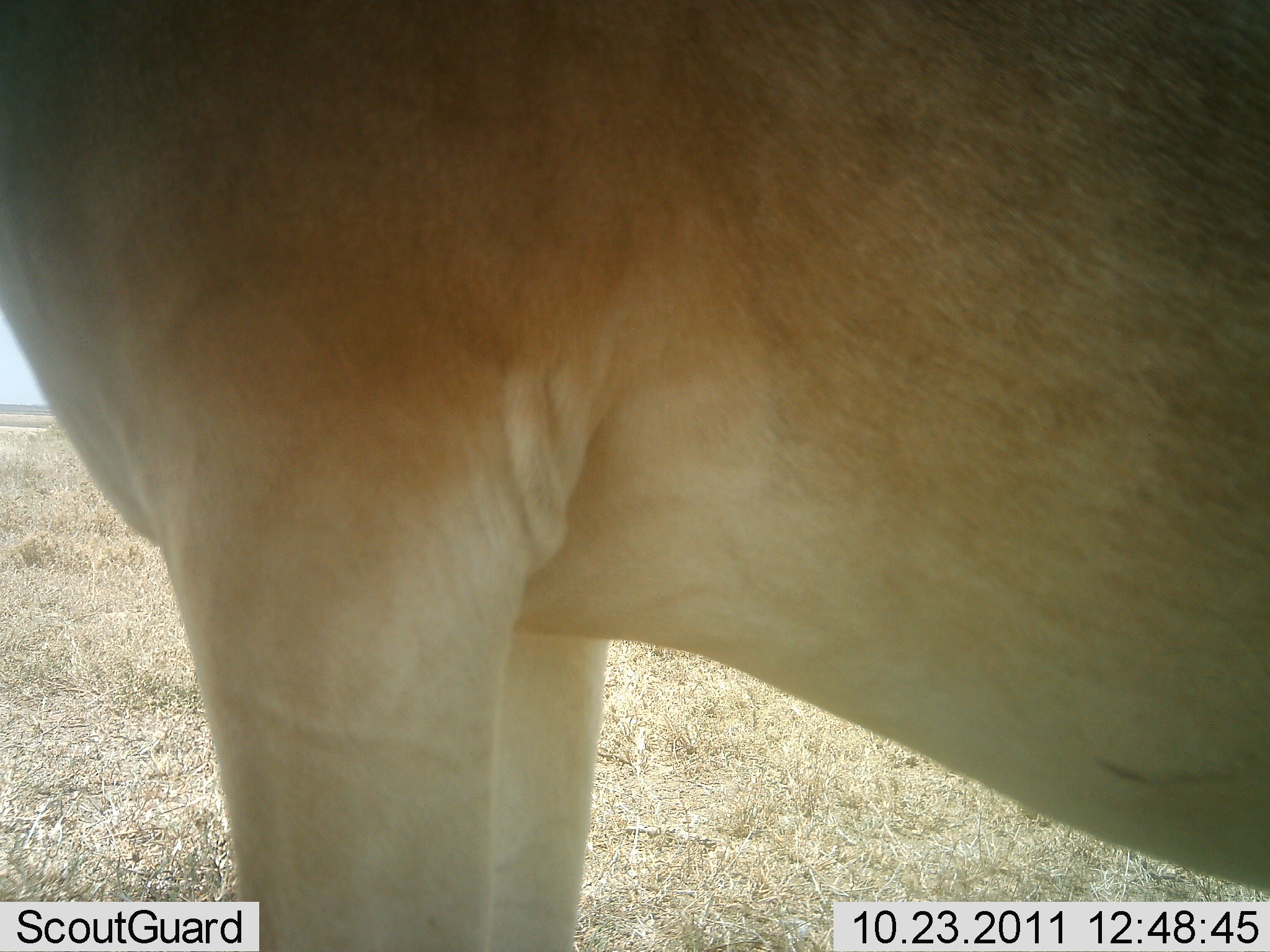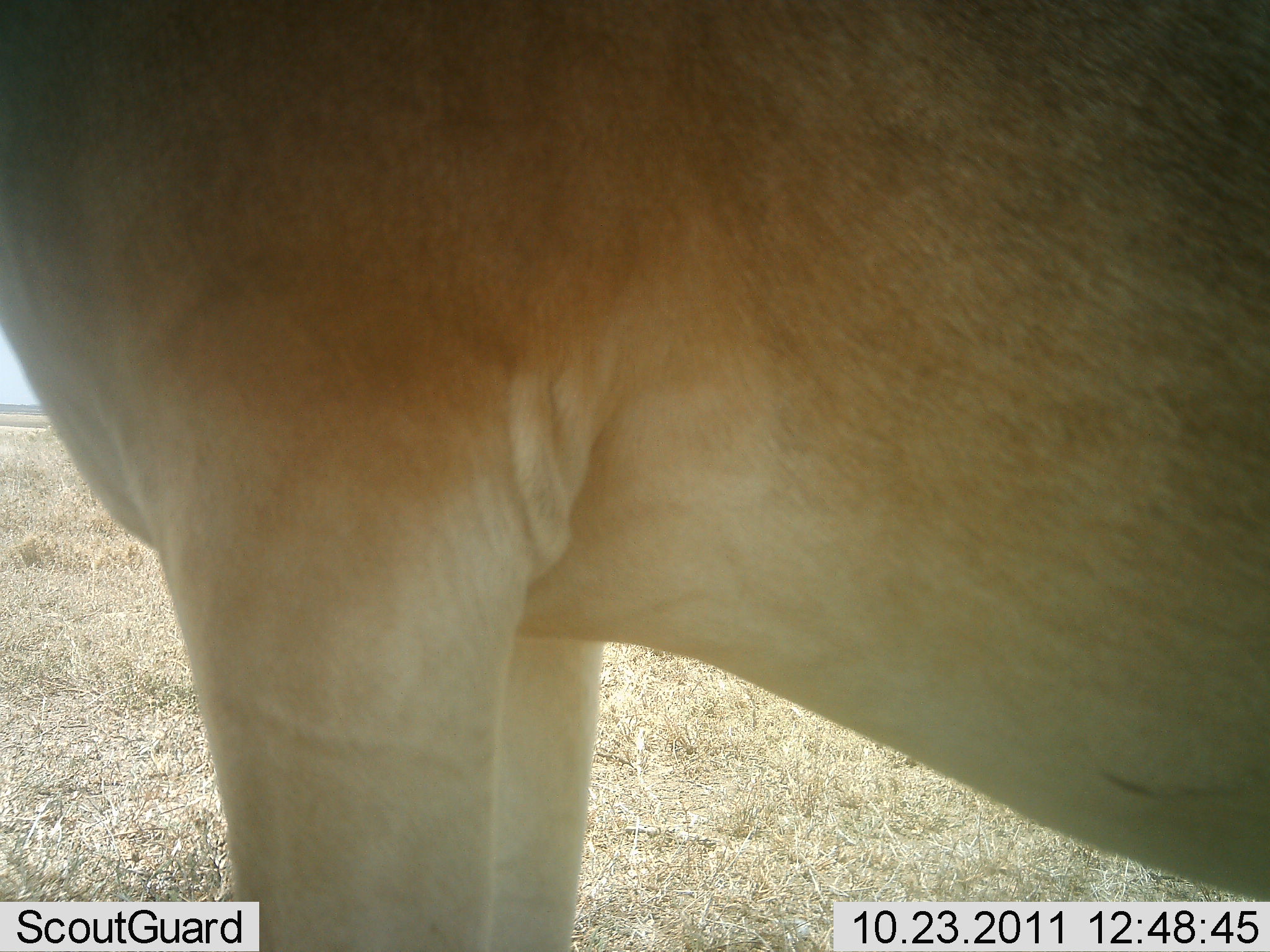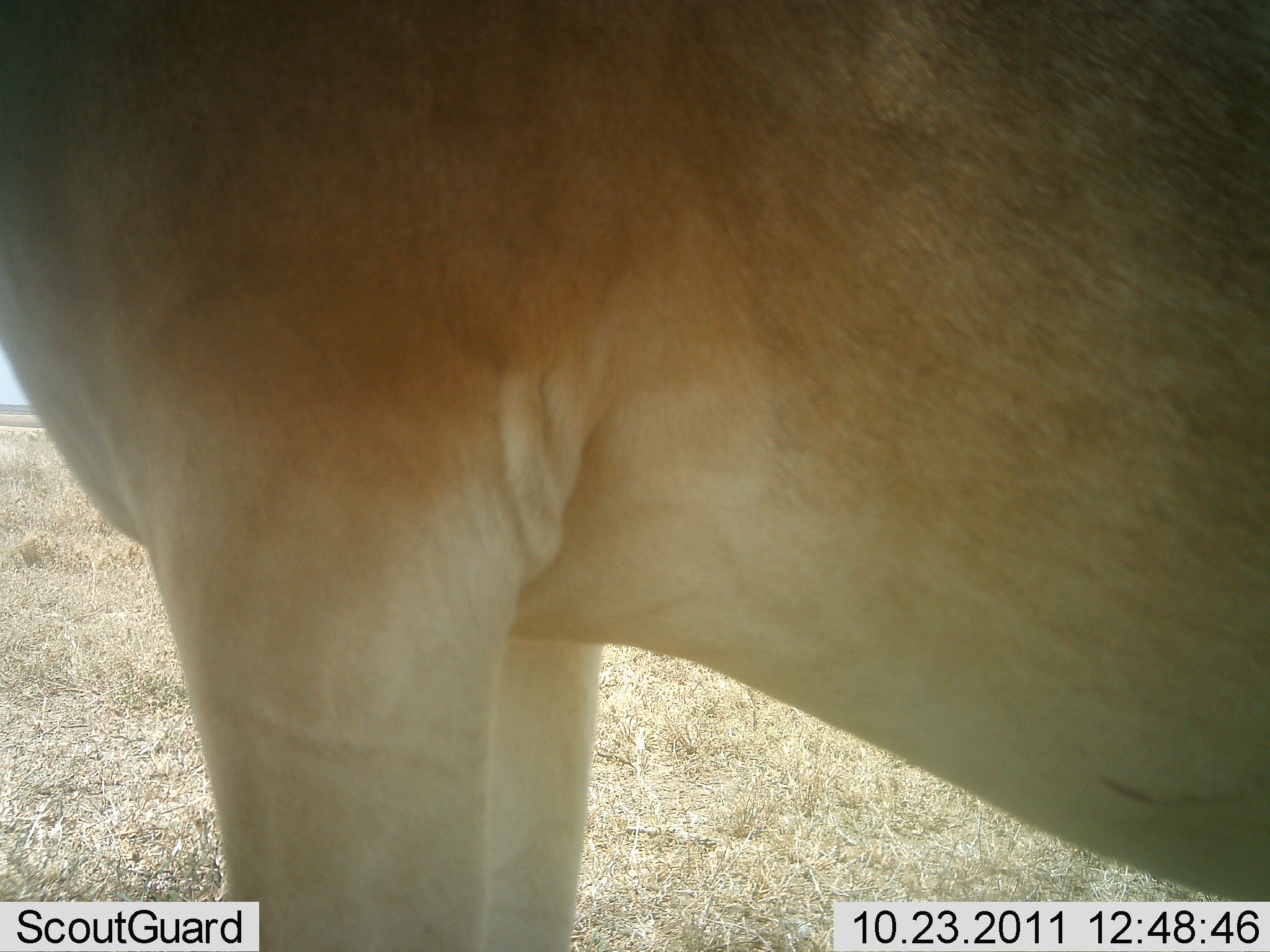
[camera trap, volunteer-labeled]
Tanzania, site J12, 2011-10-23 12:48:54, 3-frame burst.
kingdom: Animalia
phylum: Chordata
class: Mammalia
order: Artiodactyla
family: Bovidae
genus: Alcelaphus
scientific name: Alcelaphus buselaphus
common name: hartebeest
Hartebeest (Alcelaphus buselaphus), count 1. Behavior (volunteer vote fractions): standing 100%, resting 0%, moving 0%, interacting 0%. Young present (vote fraction): 0%. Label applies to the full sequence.